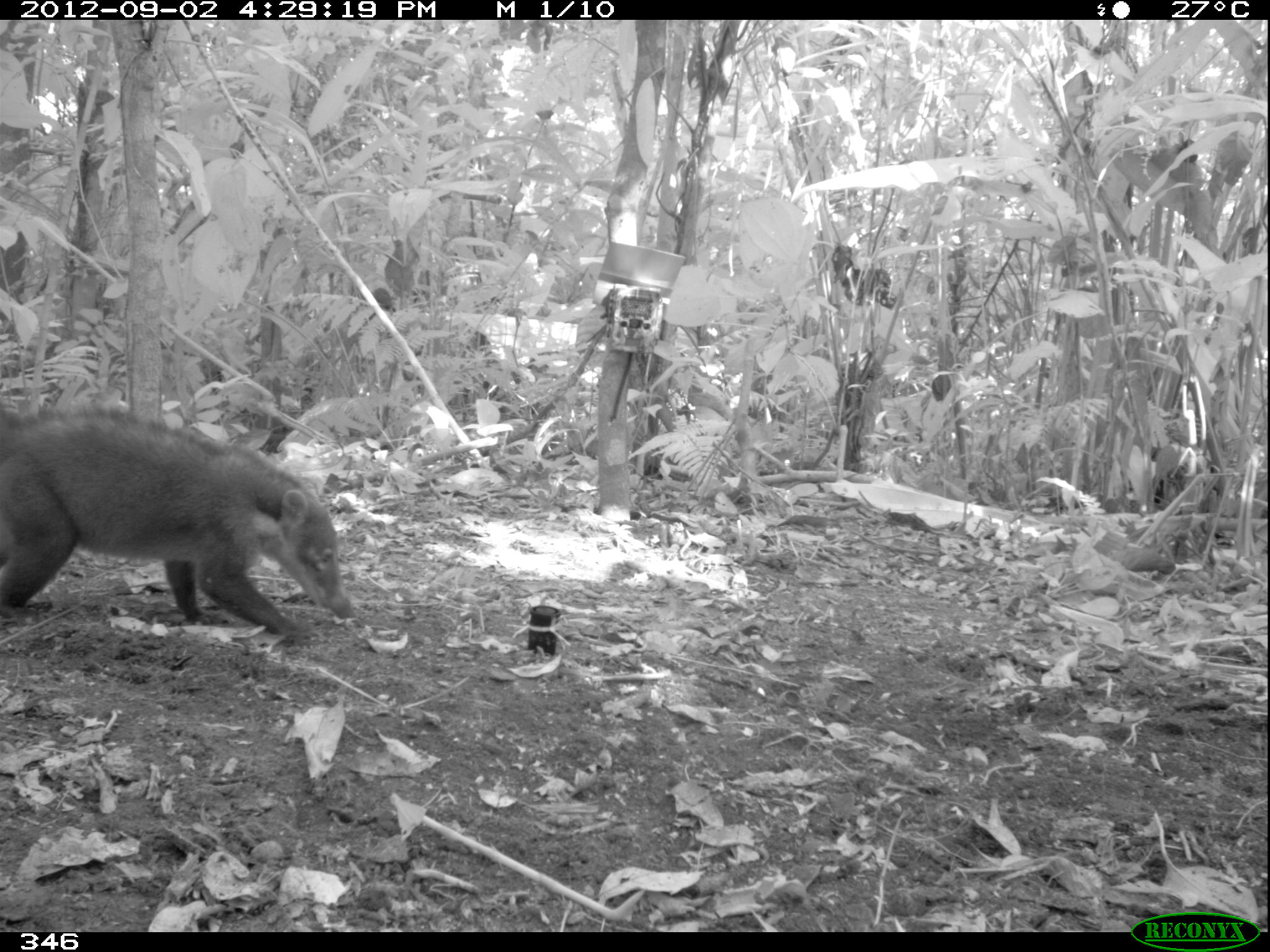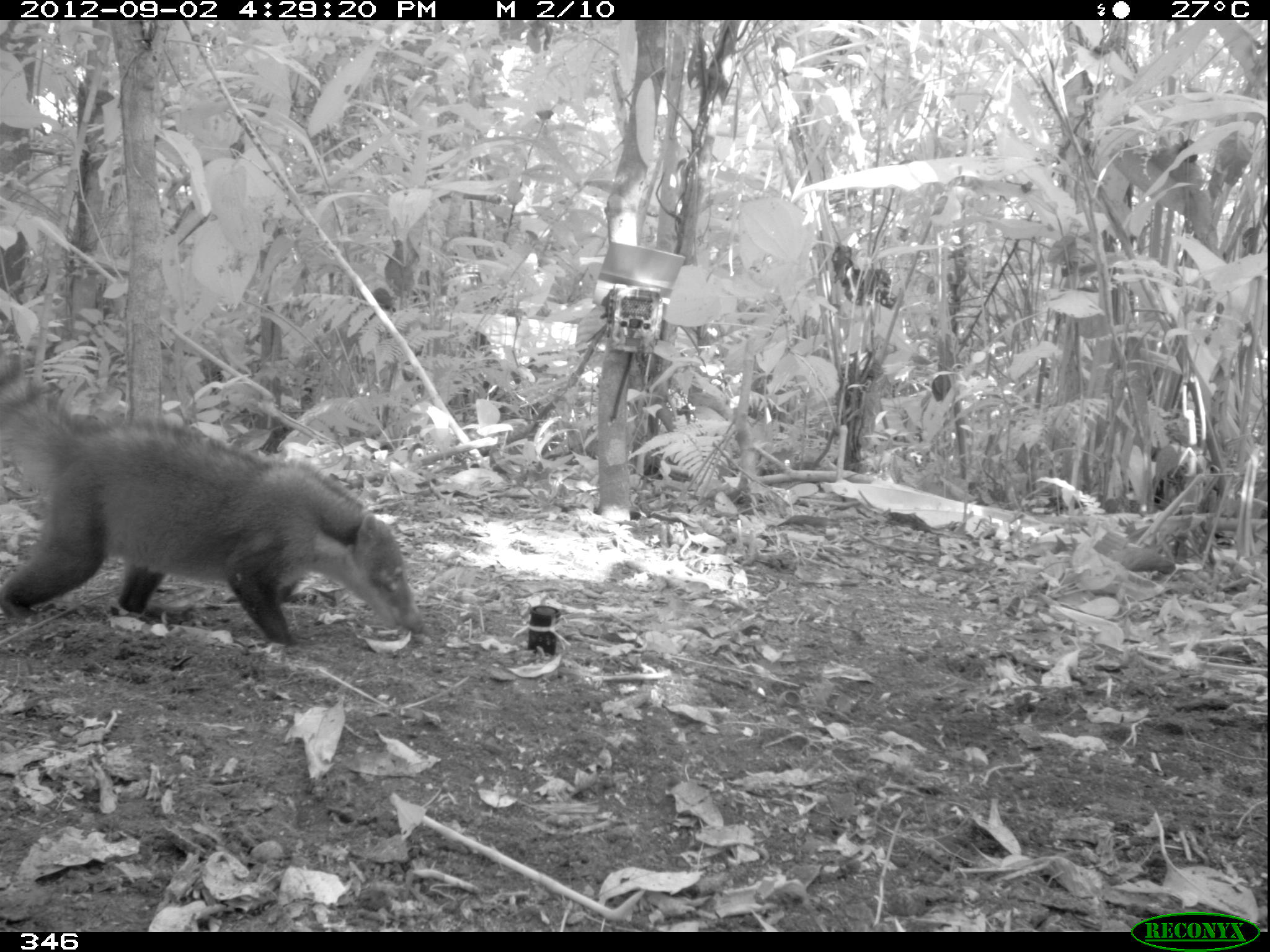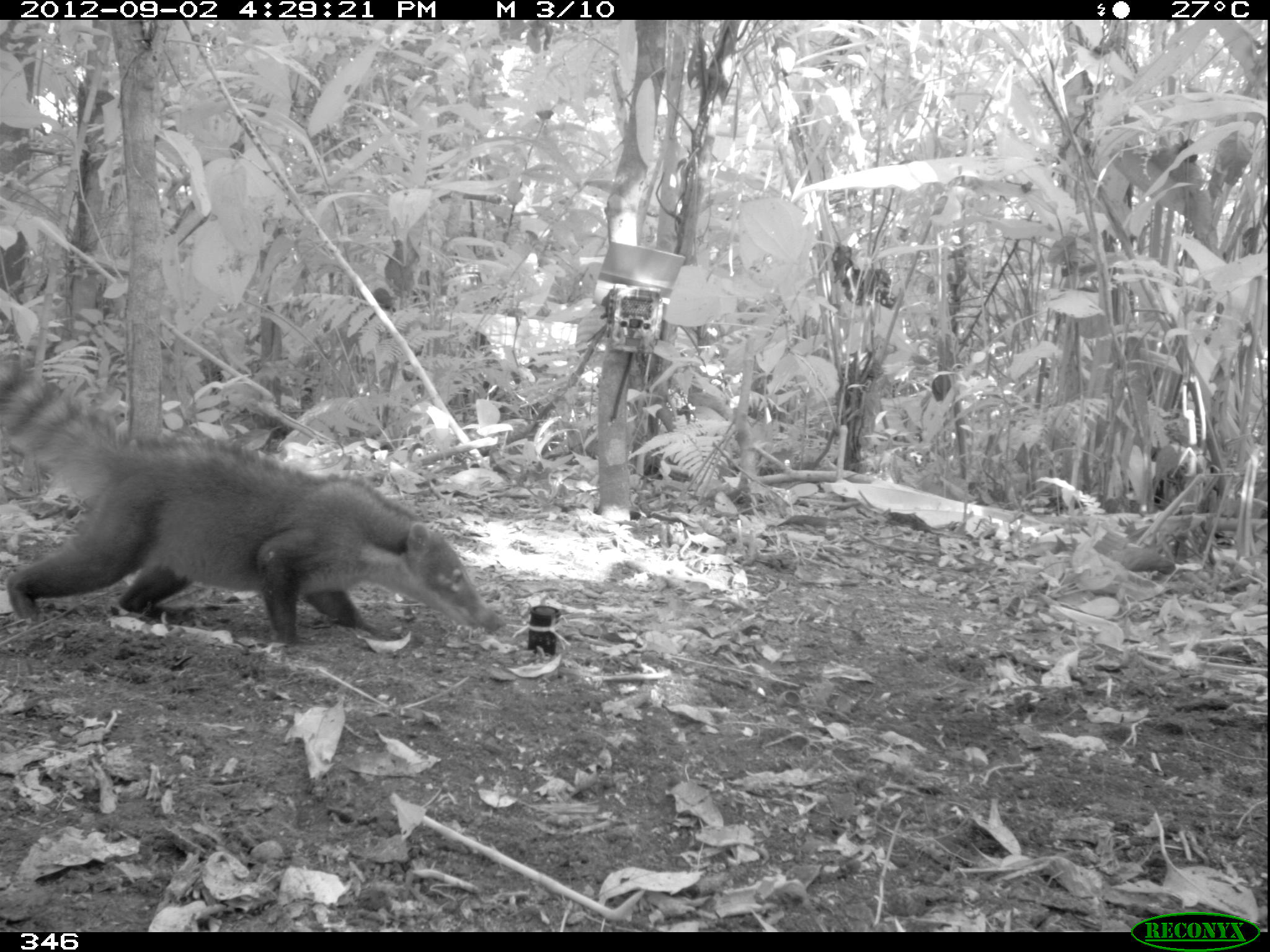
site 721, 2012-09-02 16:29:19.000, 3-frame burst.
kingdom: Animalia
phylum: Chordata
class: Mammalia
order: Carnivora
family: Procyonidae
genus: Nasua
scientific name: Nasua nasua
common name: south american coati